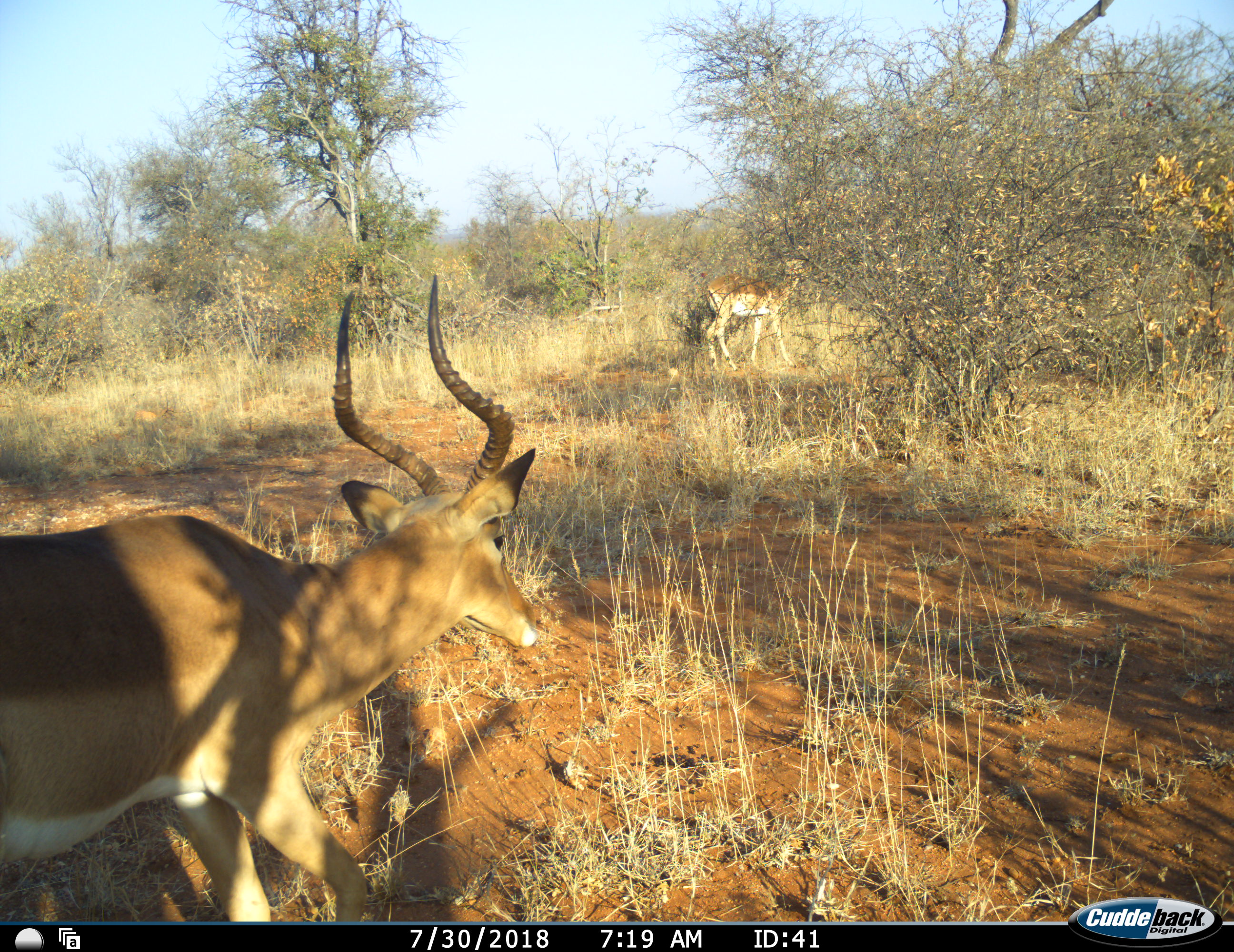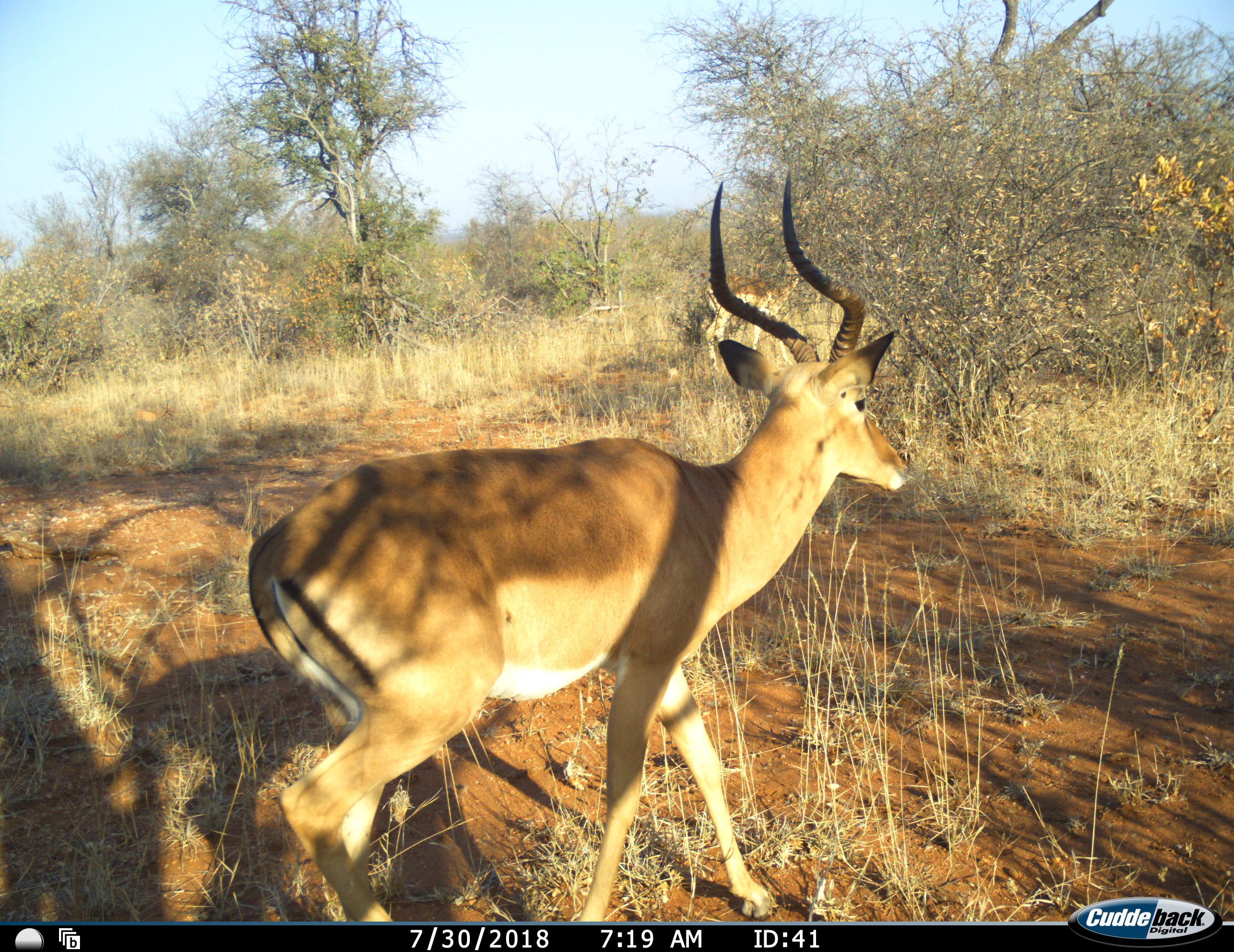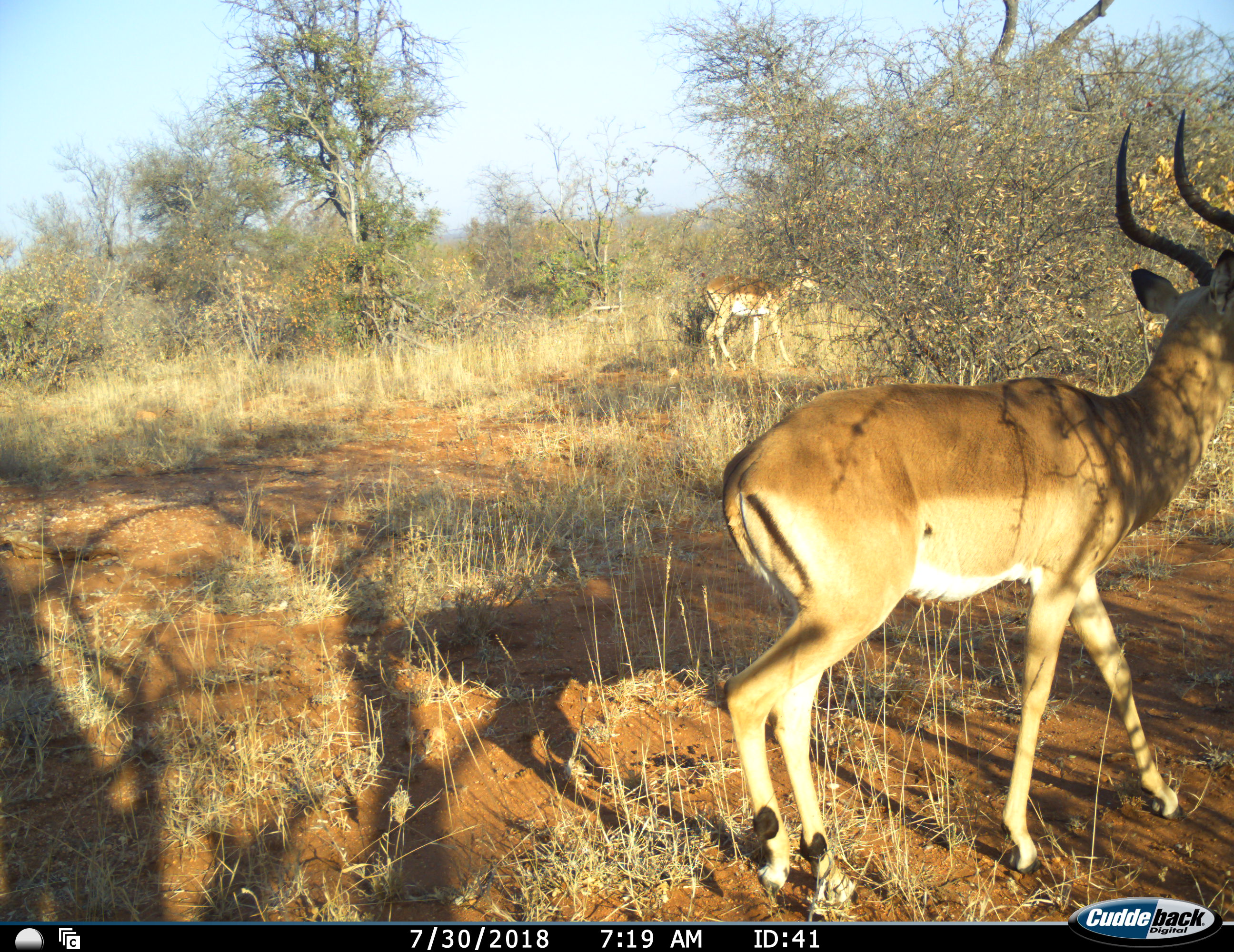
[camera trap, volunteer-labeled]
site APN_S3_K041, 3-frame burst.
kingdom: Animalia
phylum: Chordata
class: Mammalia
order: Artiodactyla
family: Bovidae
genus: Aepyceros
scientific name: Aepyceros melampus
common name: impala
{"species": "impala (Aepyceros melampus)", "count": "2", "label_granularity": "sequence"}